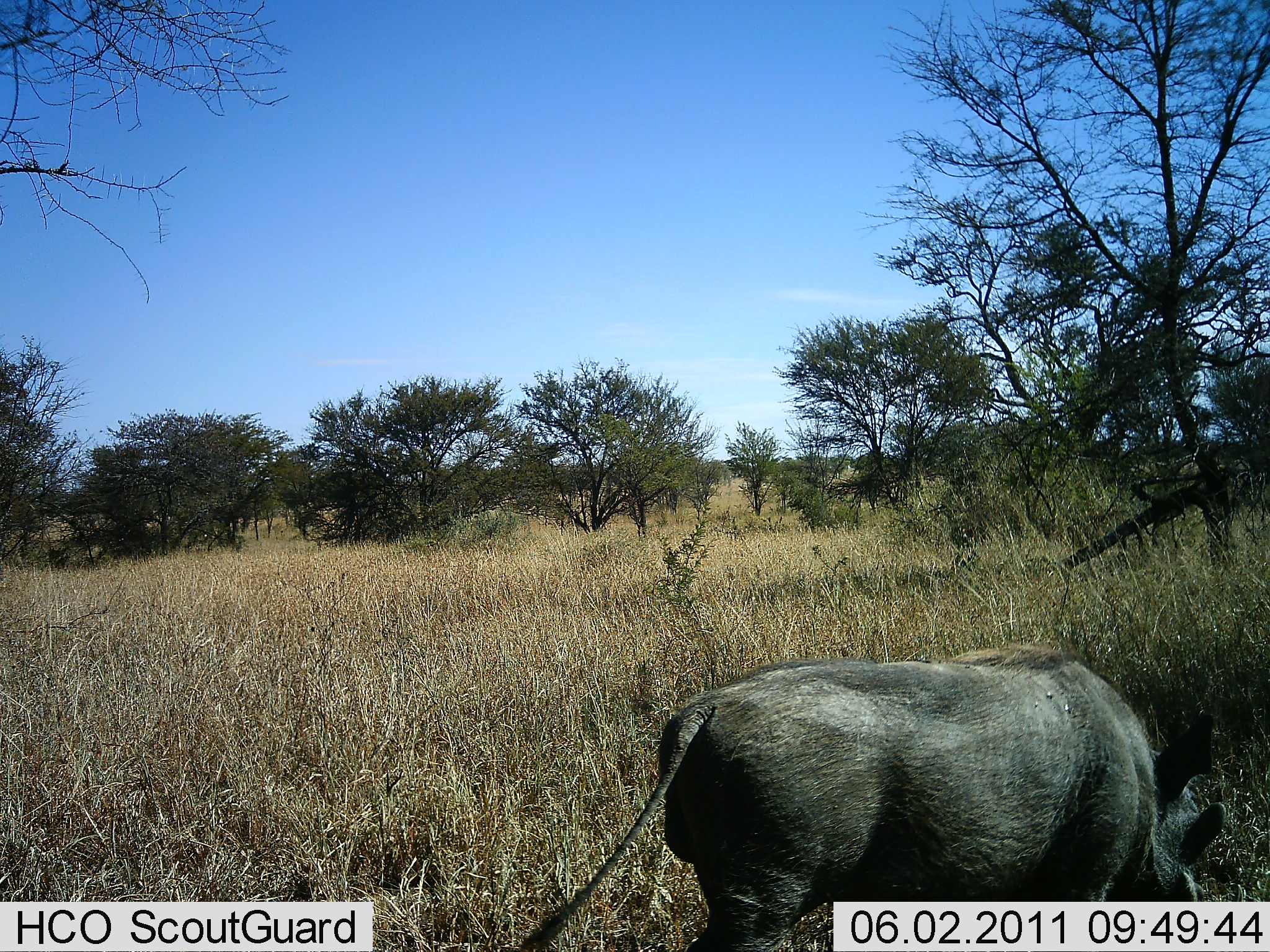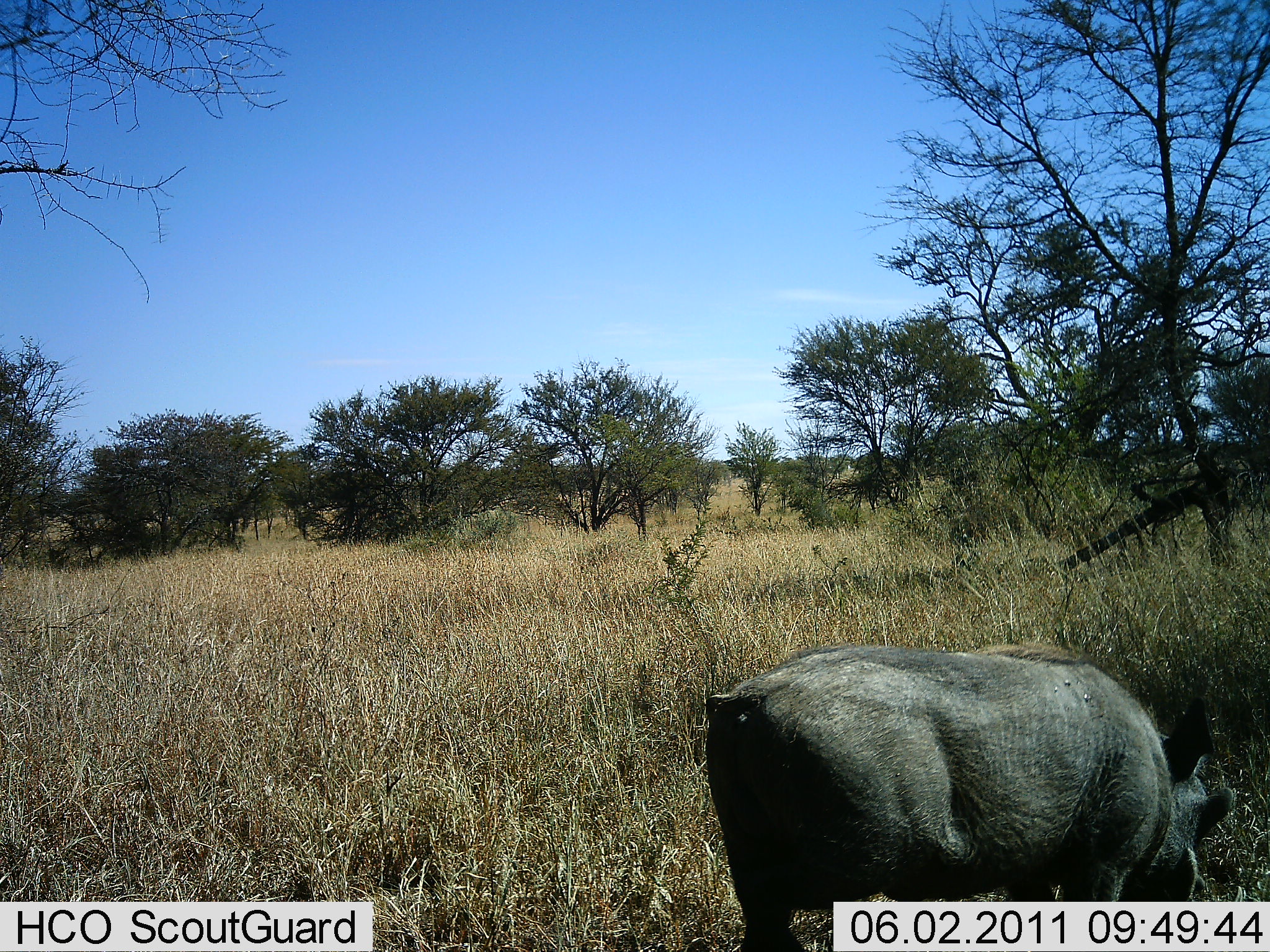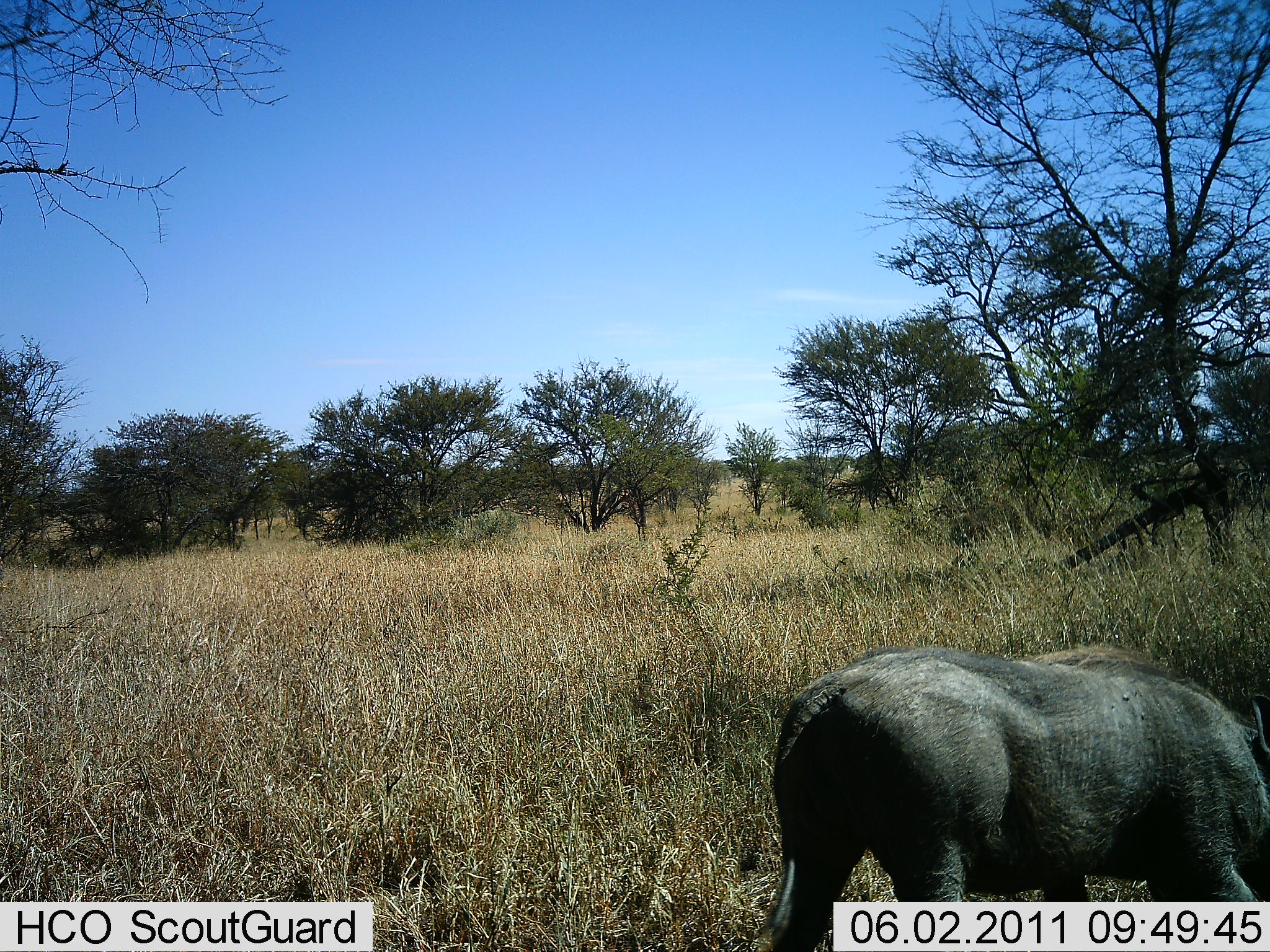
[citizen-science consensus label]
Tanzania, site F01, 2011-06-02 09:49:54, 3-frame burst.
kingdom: Animalia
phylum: Chordata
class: Mammalia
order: Artiodactyla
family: Suidae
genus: Phacochoerus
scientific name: Phacochoerus africanus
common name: warthog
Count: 1.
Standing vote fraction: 17%.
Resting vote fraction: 0%.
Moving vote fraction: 25%.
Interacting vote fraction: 0%.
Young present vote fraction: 0%.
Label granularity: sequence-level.